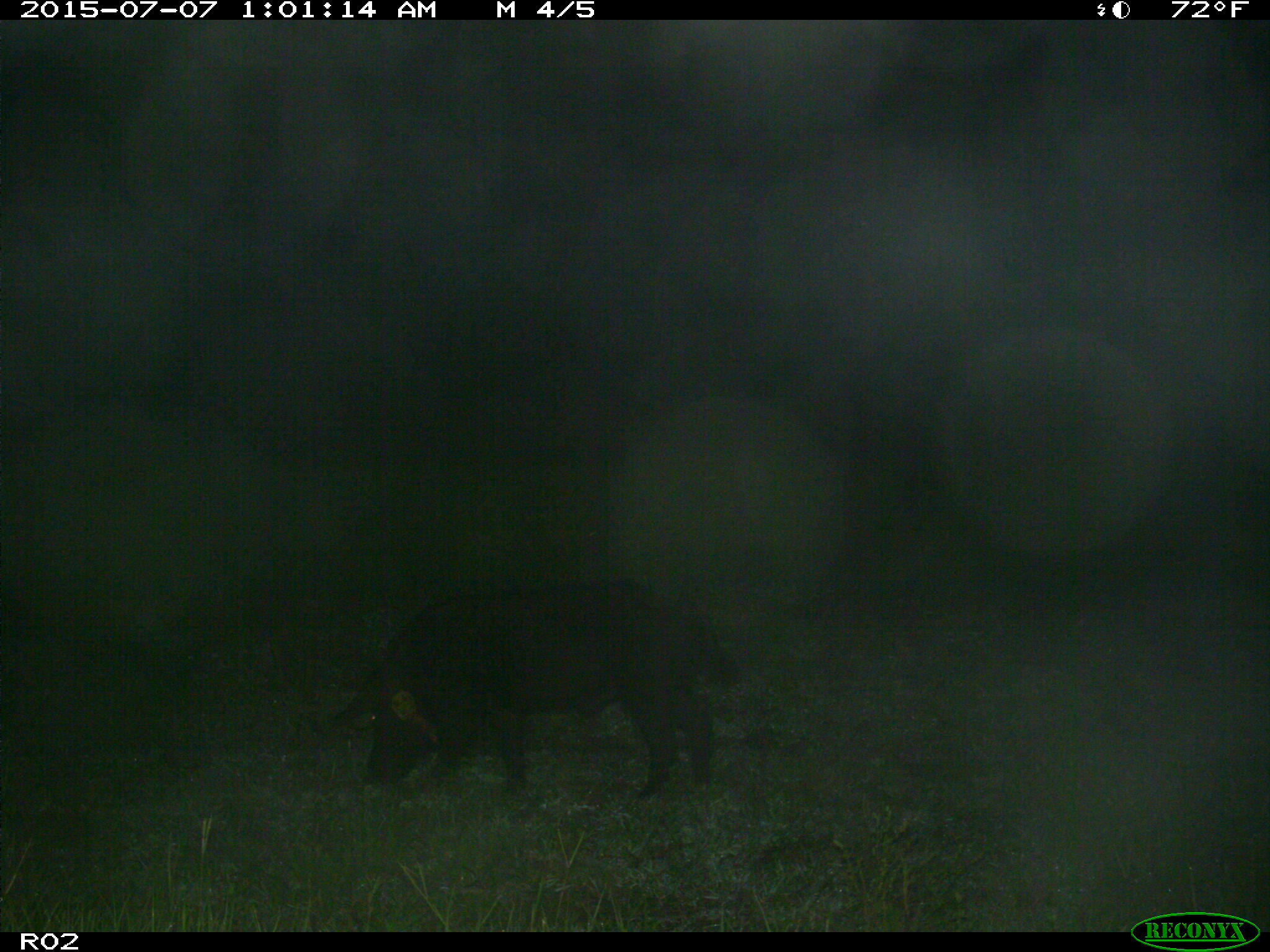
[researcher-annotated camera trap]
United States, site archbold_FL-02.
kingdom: Animalia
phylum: Chordata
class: Mammalia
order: Artiodactyla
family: Suidae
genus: Sus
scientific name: Sus scrofa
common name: wild boar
Sus scrofa (wild boar).